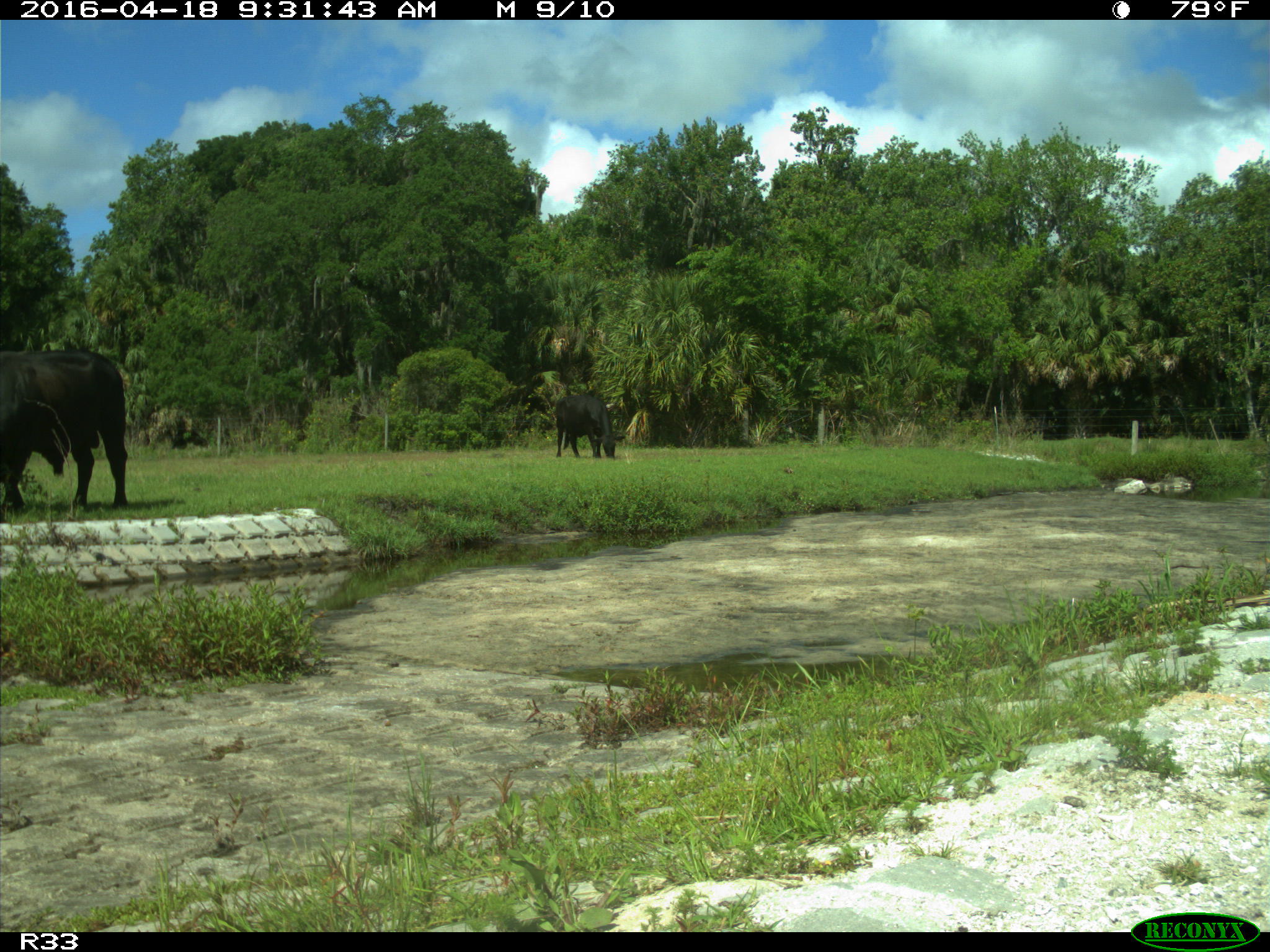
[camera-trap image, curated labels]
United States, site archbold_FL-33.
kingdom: Animalia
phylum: Chordata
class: Mammalia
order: Artiodactyla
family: Bovidae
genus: Bos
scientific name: Bos taurus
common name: domestic cow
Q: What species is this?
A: Bos taurus (domestic cow).